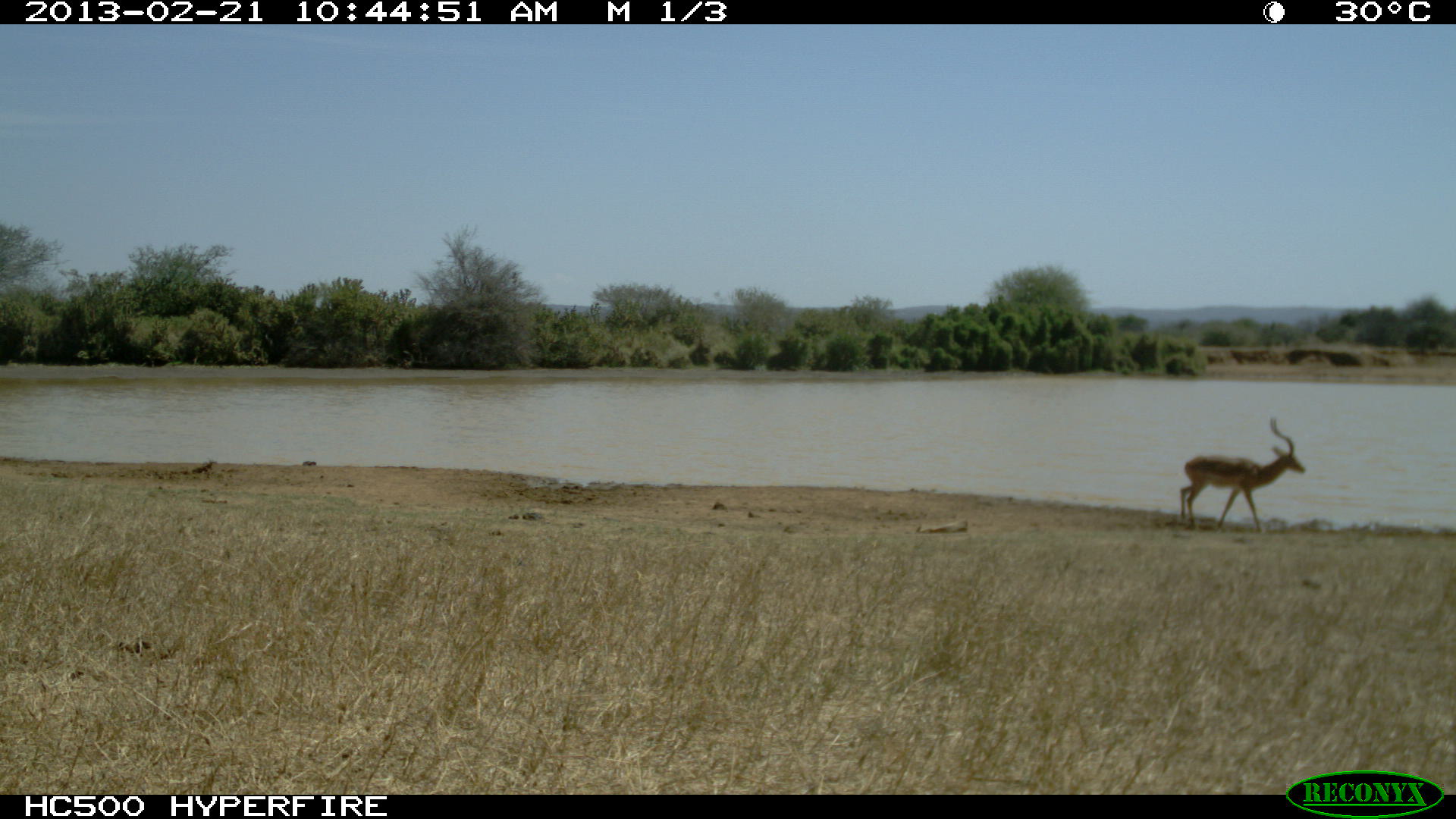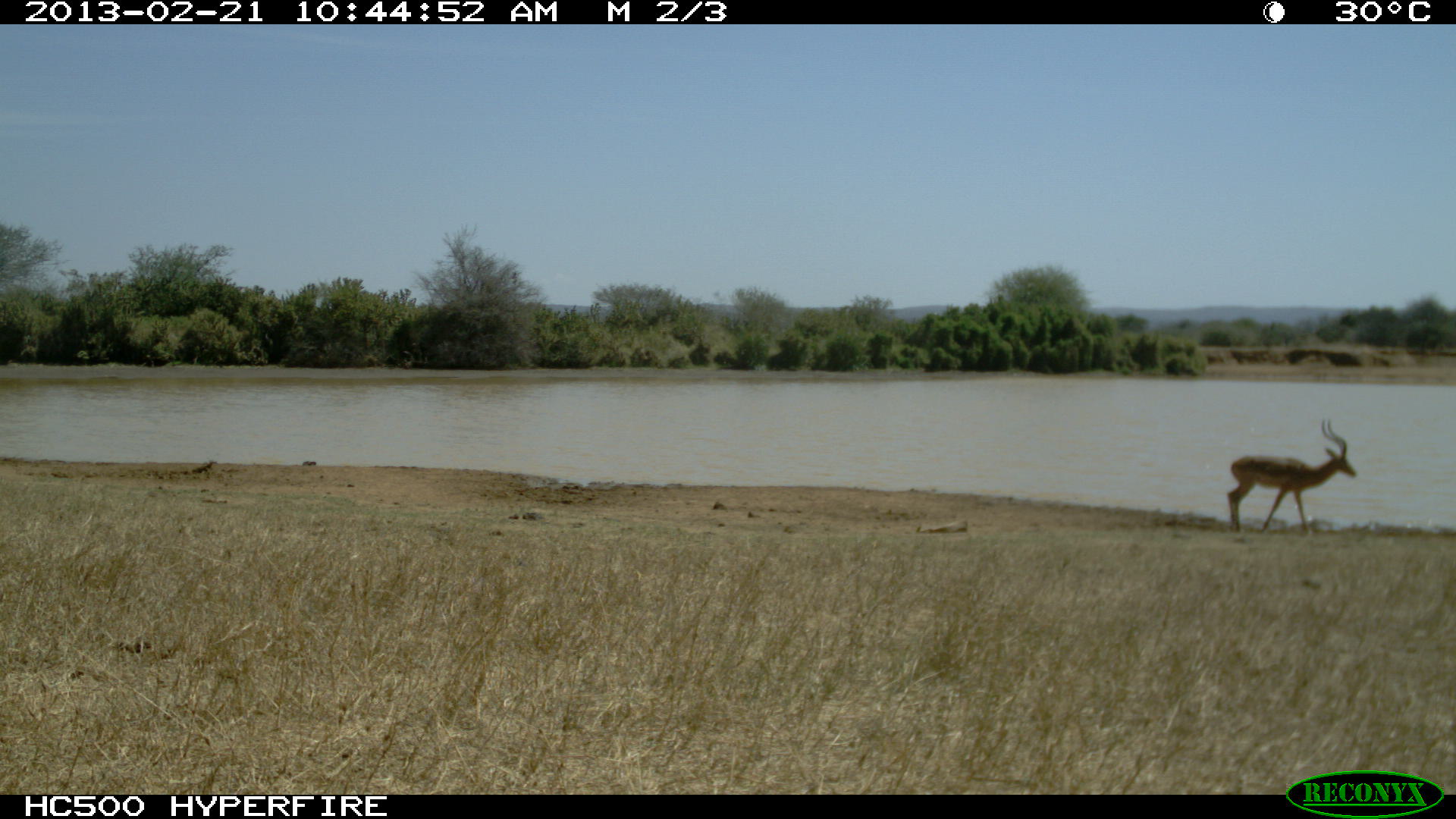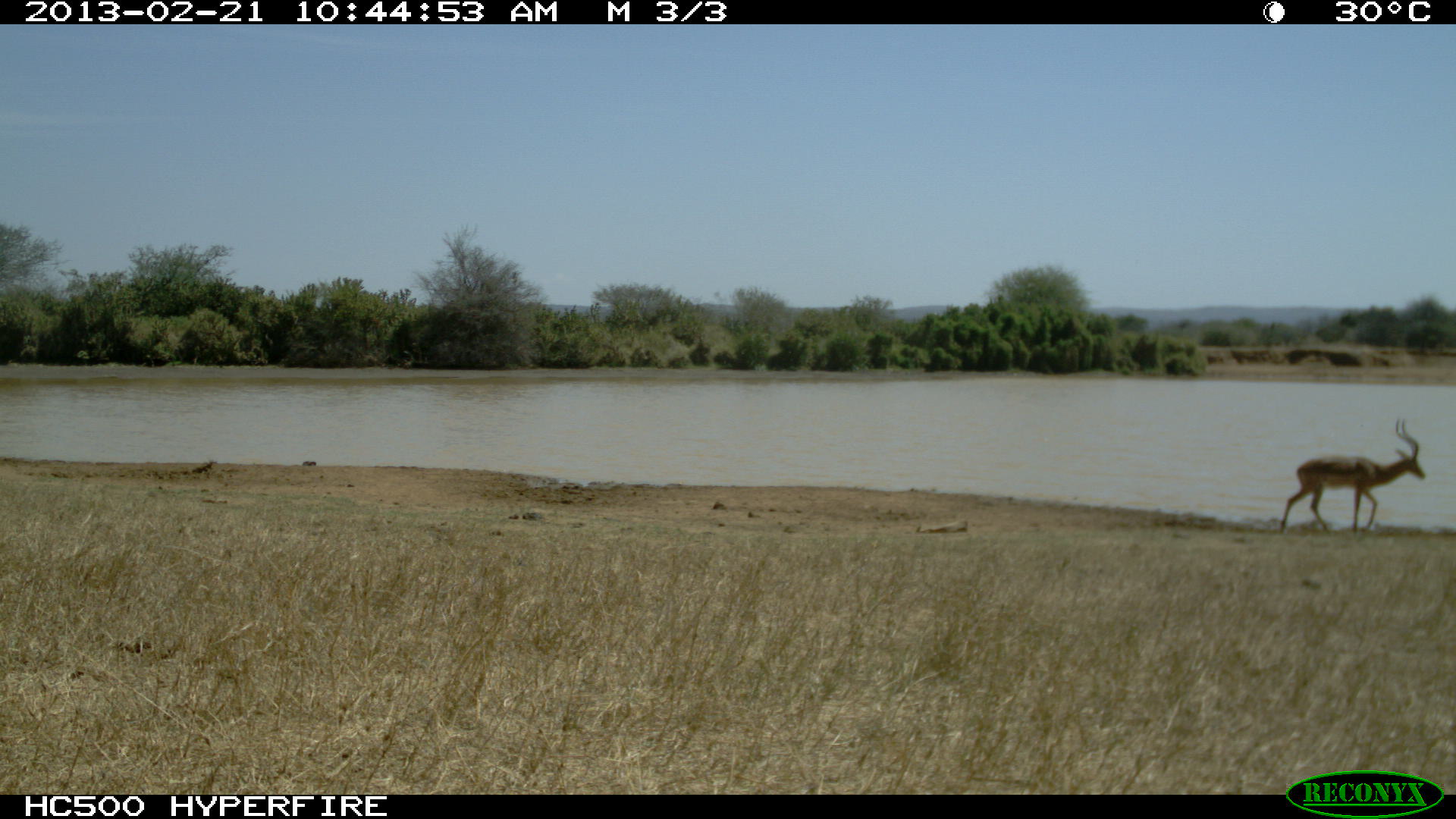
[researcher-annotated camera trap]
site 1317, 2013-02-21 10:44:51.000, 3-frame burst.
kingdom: Animalia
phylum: Chordata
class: Mammalia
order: Artiodactyla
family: Bovidae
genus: Aepyceros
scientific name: Aepyceros melampus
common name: impala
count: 1